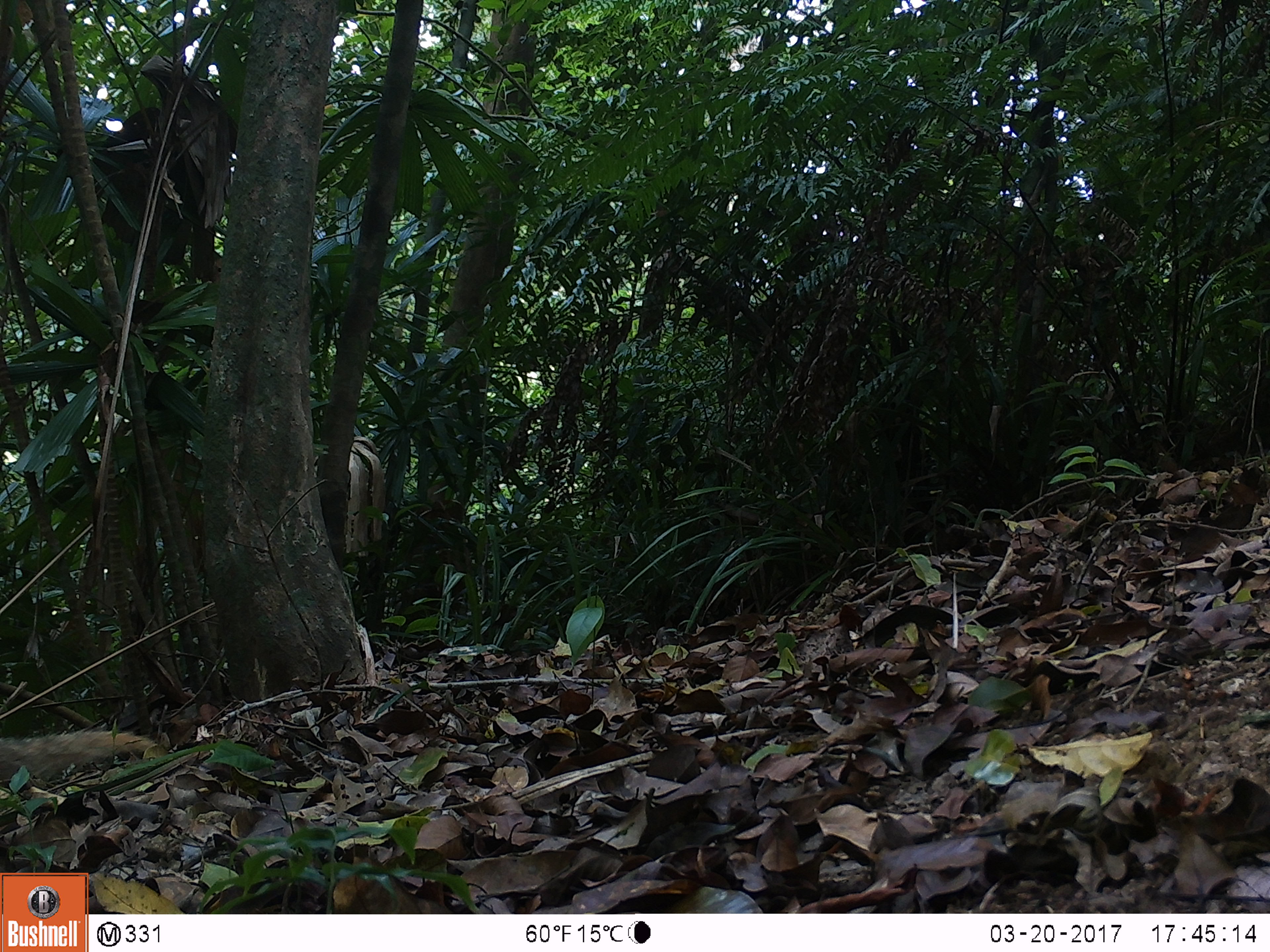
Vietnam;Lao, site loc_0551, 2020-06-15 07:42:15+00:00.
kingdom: Animalia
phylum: Chordata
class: Mammalia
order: Carnivora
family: Herpestidae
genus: Urva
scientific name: Urva urva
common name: crab-eating mongoose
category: crab eating mongoose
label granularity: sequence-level